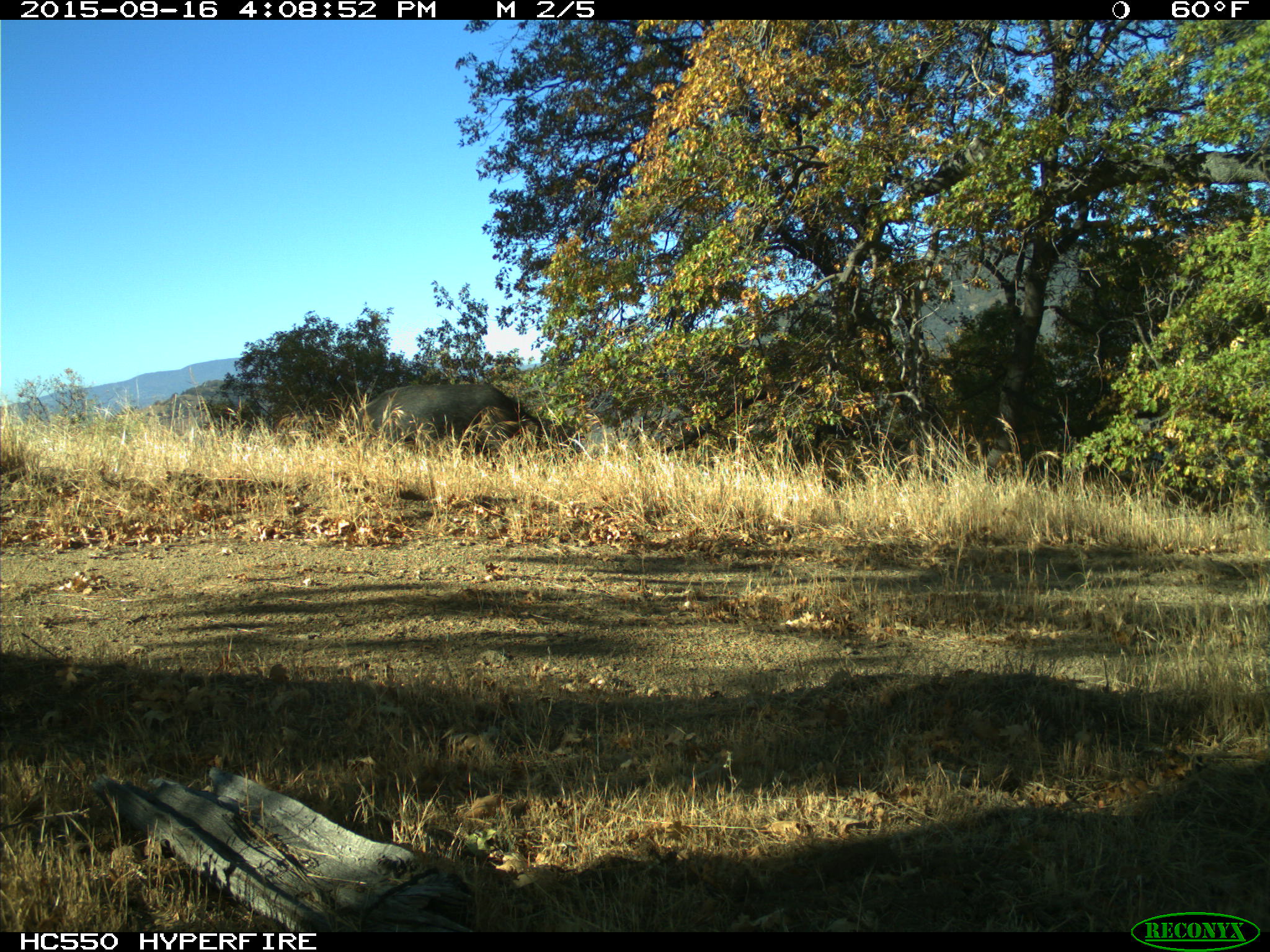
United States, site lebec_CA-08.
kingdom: Animalia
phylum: Chordata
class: Mammalia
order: Artiodactyla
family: Suidae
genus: Sus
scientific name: Sus scrofa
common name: wild boar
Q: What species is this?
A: Sus scrofa (wild boar).